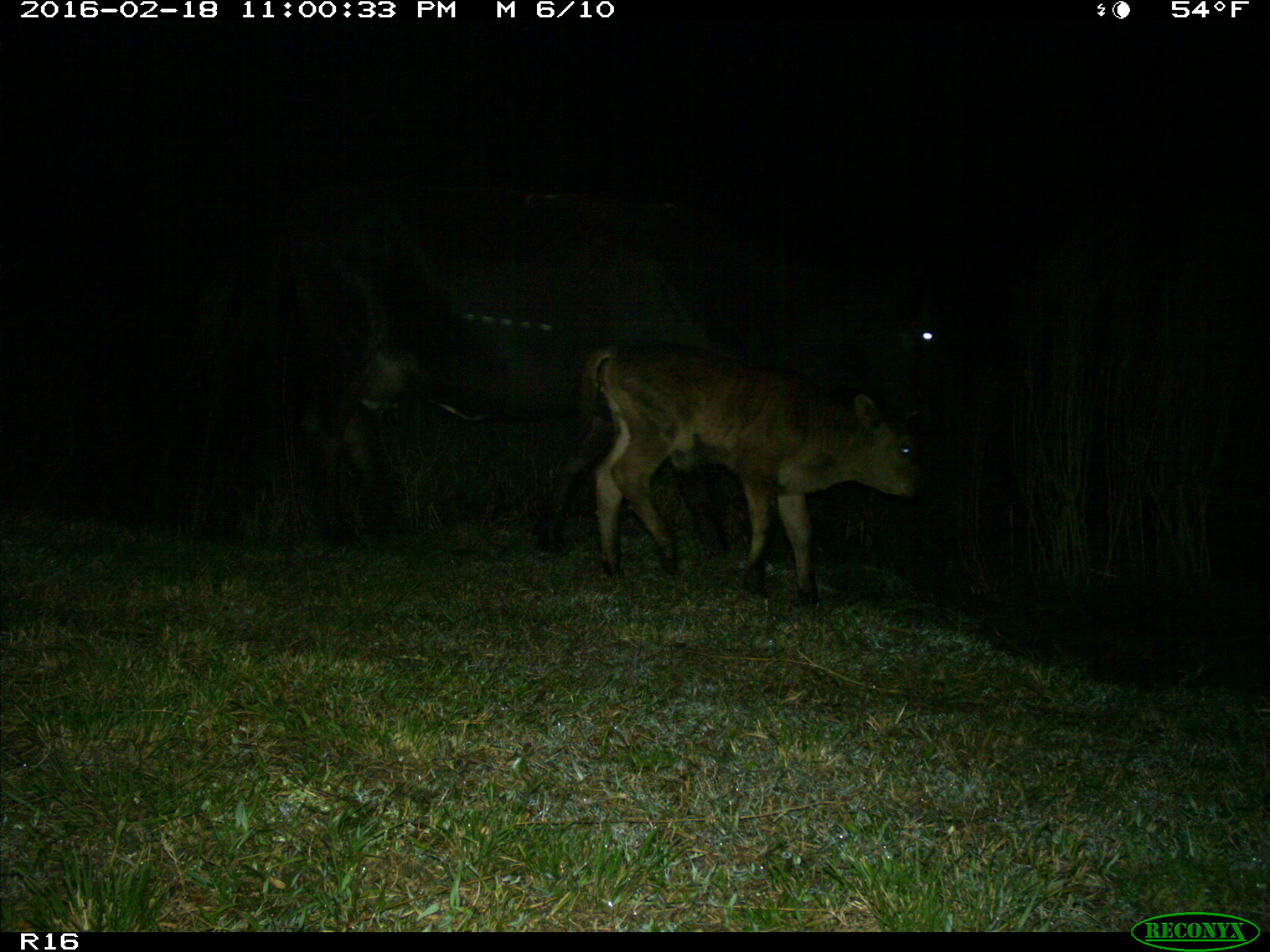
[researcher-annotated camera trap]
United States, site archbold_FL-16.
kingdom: Animalia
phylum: Chordata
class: Mammalia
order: Artiodactyla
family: Bovidae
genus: Bos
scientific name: Bos taurus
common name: domestic cow